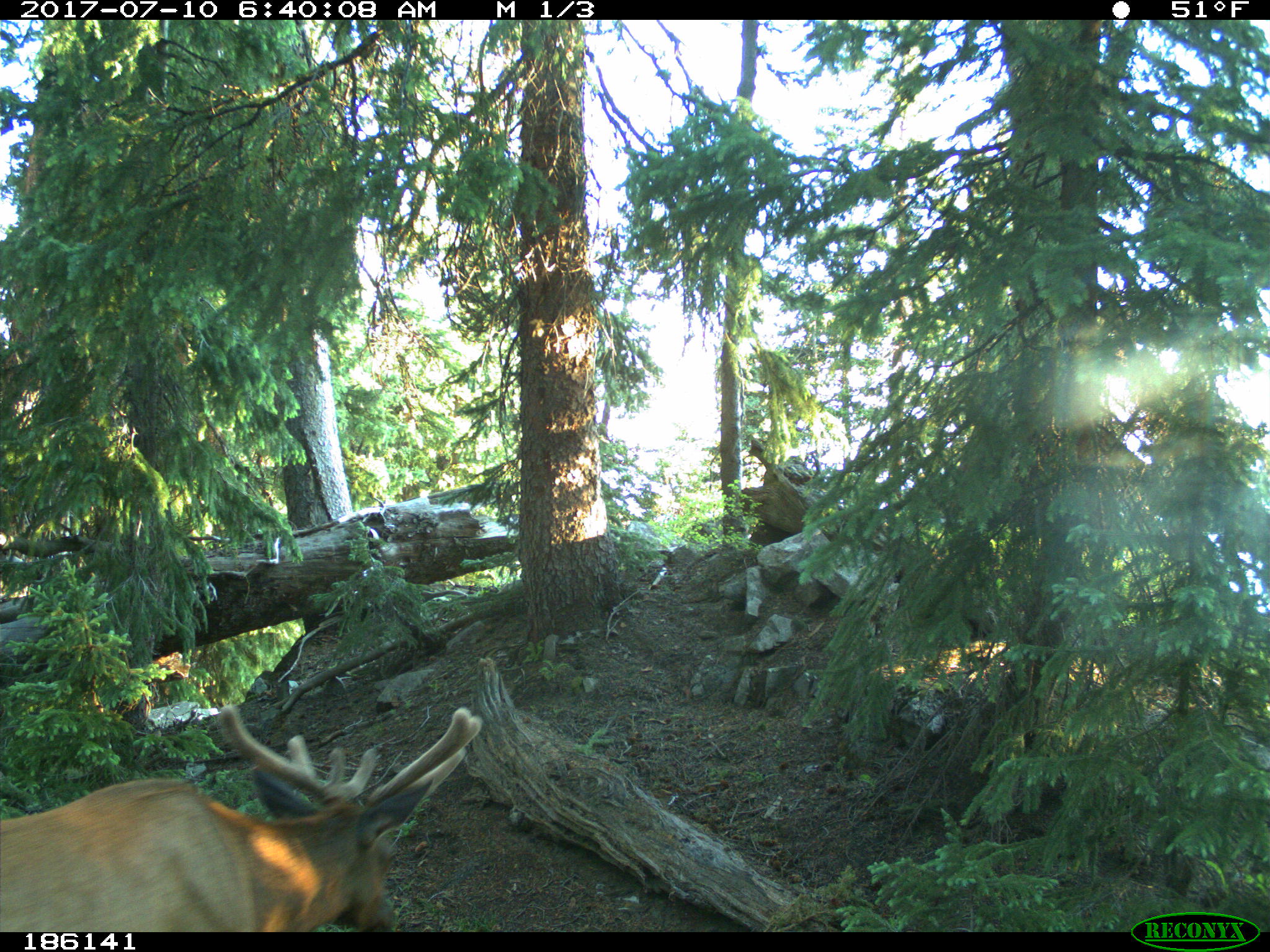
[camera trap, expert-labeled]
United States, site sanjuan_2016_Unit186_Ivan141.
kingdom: Animalia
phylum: Chordata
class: Mammalia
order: Artiodactyla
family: Cervidae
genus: Cervus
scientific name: Cervus elaphus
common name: red deer